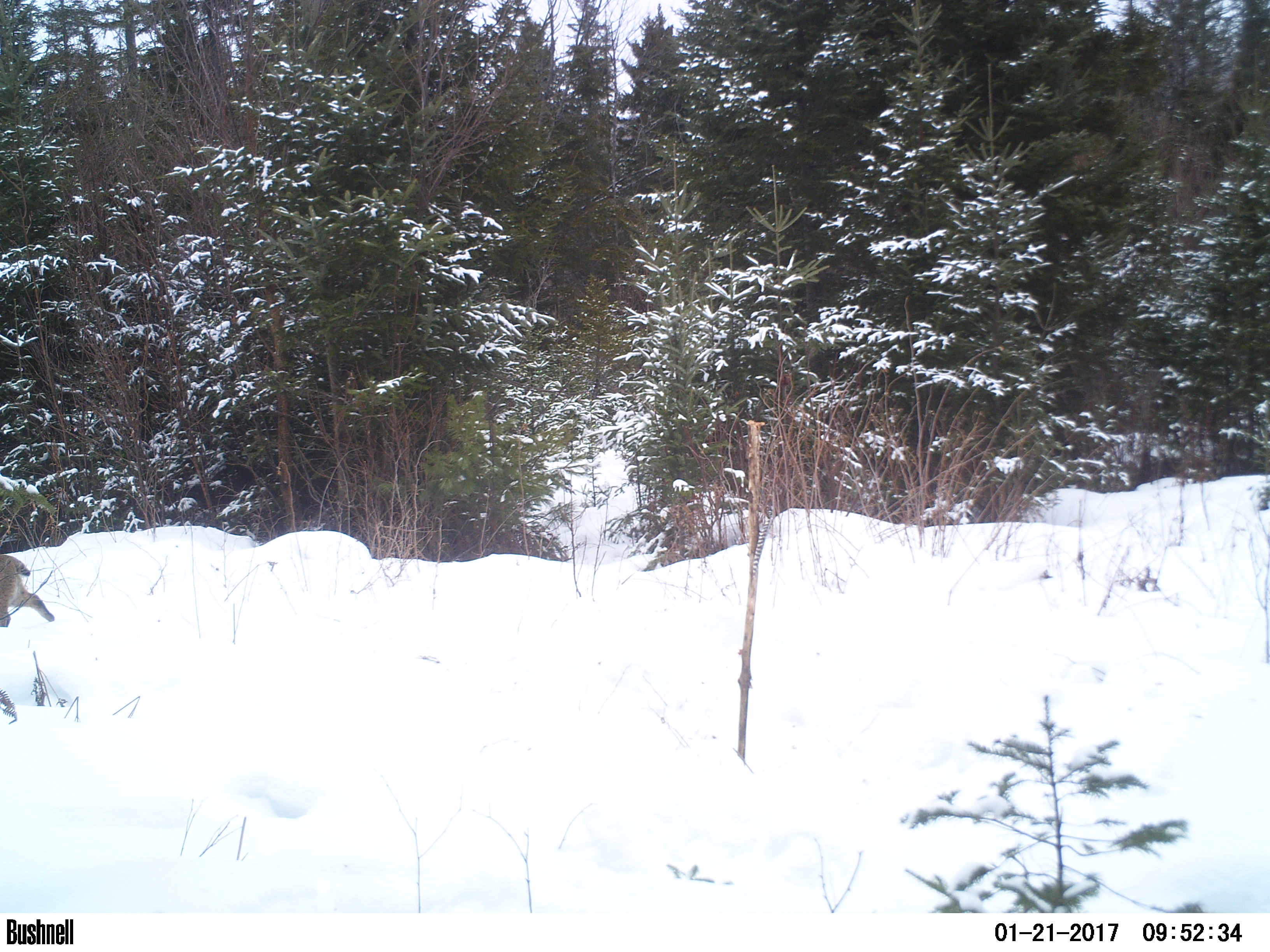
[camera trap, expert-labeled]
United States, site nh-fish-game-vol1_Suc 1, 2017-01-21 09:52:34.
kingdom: Animalia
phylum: Chordata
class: Mammalia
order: Carnivora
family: Felidae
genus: Lynx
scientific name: Lynx rufus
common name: bobcat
Bobcat (Lynx rufus).